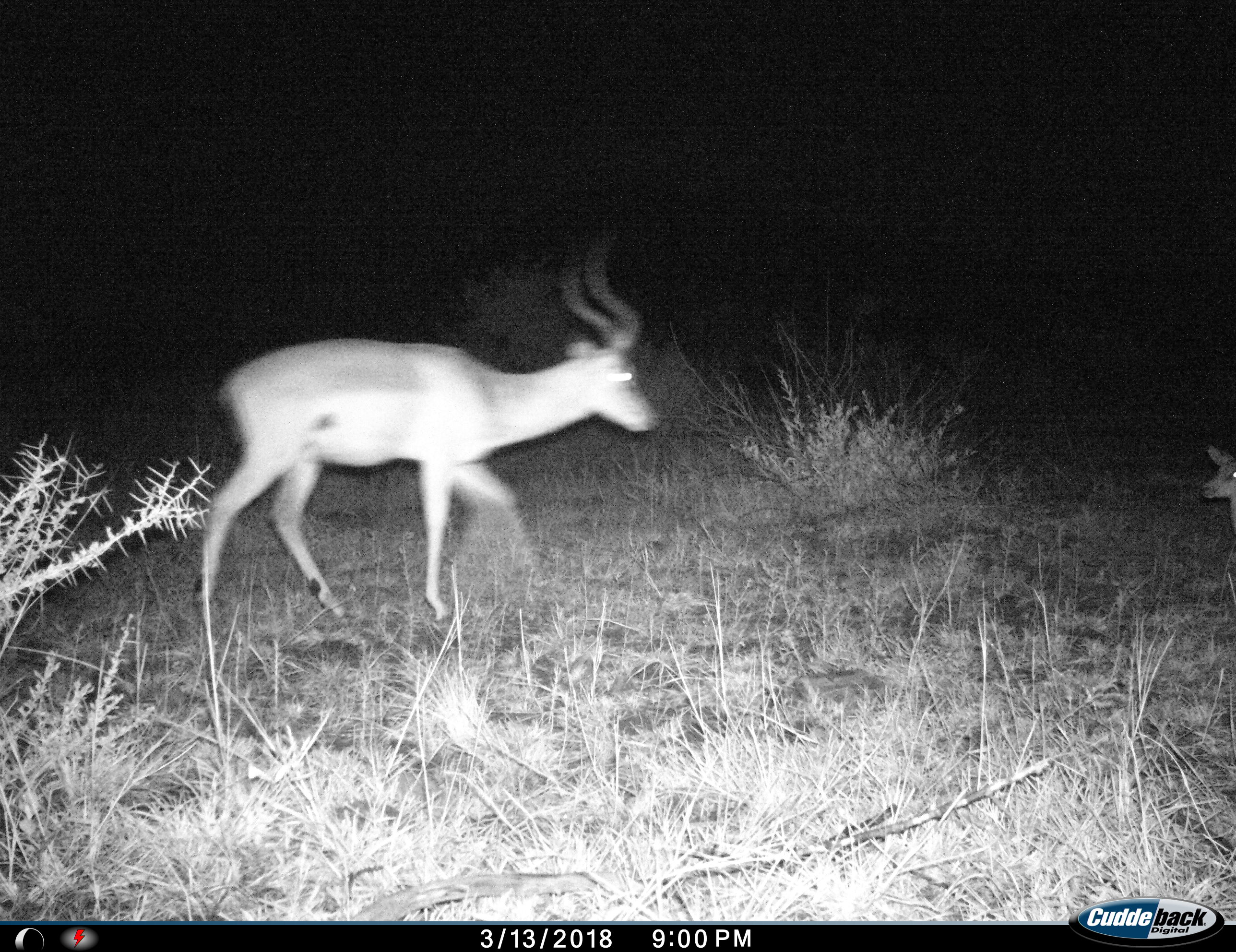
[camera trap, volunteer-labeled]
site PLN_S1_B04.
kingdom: Animalia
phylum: Chordata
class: Mammalia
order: Artiodactyla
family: Bovidae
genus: Aepyceros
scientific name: Aepyceros melampus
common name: impala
Impala (Aepyceros melampus), count 2. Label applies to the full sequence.